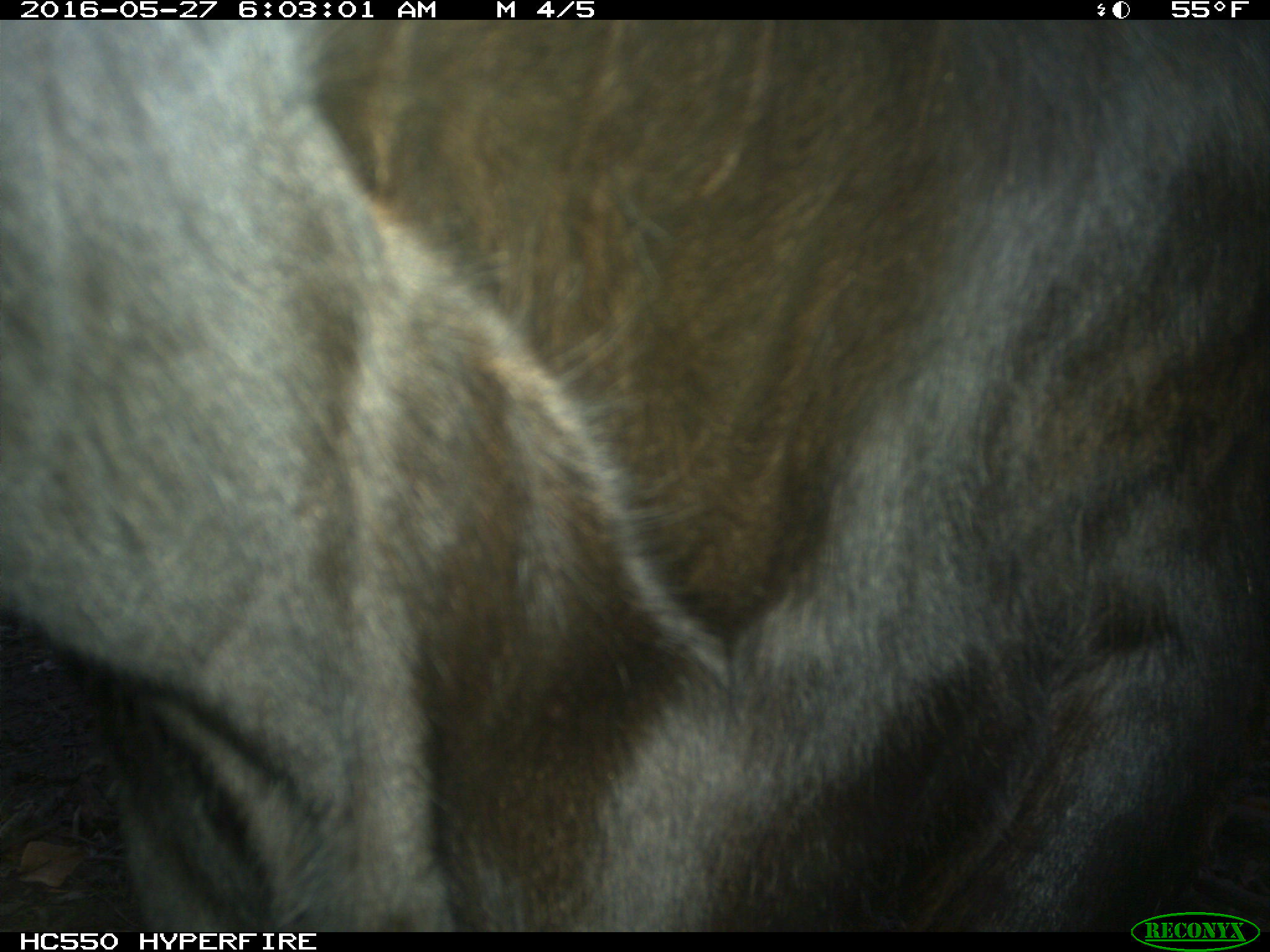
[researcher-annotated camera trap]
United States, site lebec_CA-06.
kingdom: Animalia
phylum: Chordata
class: Mammalia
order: Artiodactyla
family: Bovidae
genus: Bos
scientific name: Bos taurus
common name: domestic cow